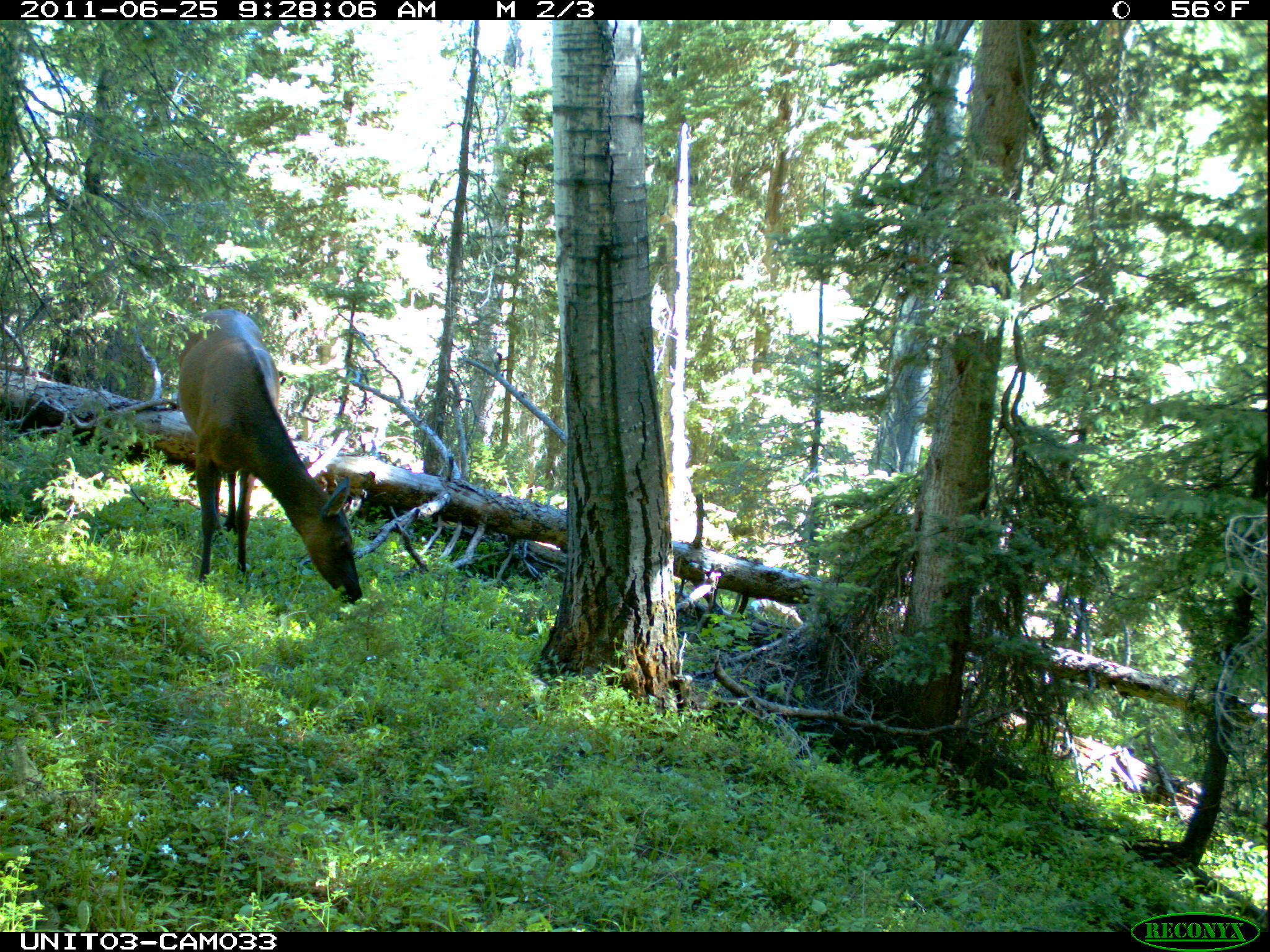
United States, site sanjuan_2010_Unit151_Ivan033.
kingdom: Animalia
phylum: Chordata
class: Mammalia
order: Artiodactyla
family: Cervidae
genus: Cervus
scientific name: Cervus elaphus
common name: red deer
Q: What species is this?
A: Cervus elaphus (red deer).